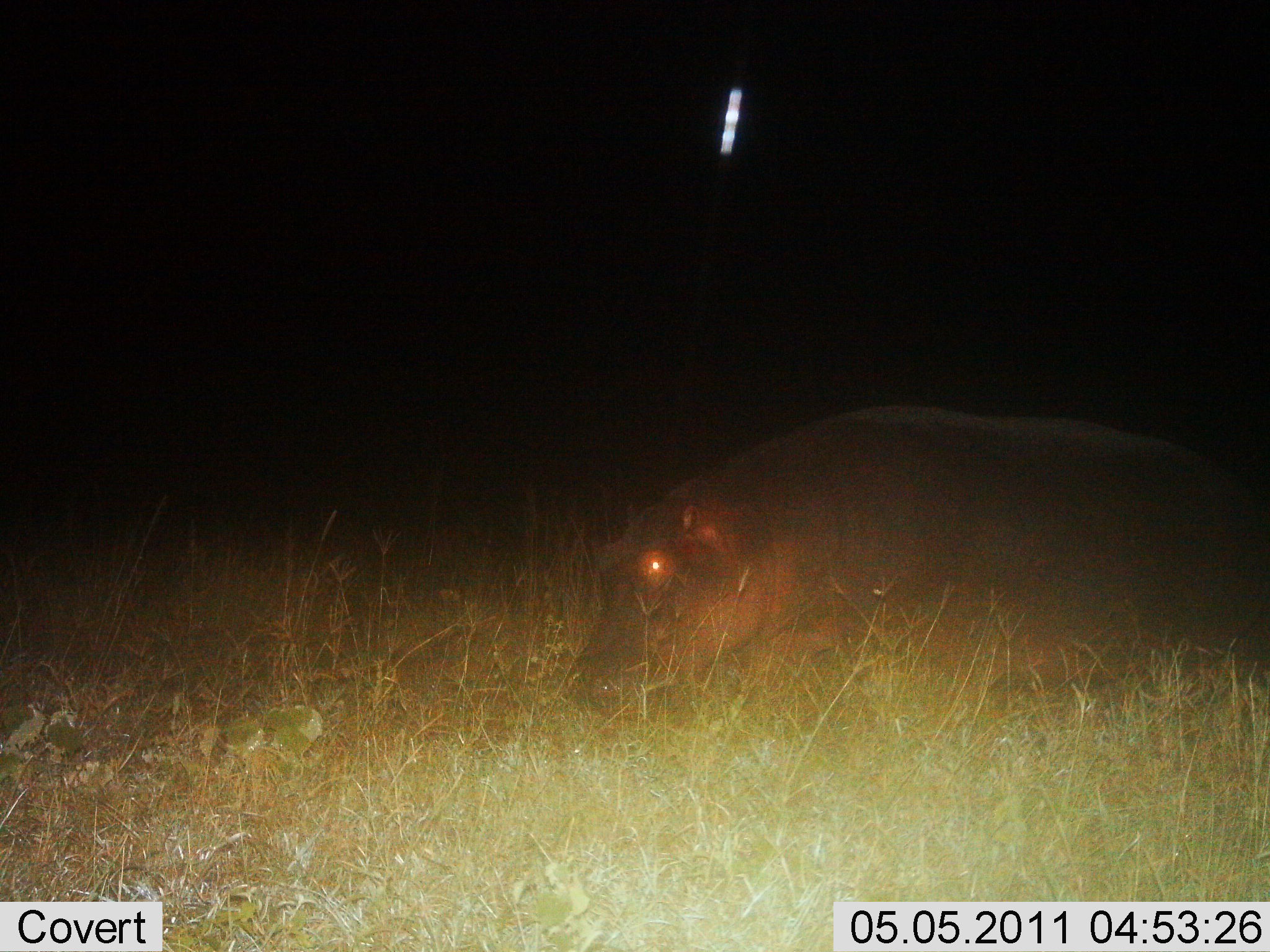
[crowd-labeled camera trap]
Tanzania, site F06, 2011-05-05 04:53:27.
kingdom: Animalia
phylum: Chordata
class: Mammalia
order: Artiodactyla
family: Hippopotamidae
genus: Hippopotamus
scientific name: Hippopotamus amphibius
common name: hippopotamus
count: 1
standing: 20%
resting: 30%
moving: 30%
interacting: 0%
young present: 0%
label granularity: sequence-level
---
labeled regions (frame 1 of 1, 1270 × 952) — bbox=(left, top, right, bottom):
animal: bbox=(565, 401, 1270, 726)